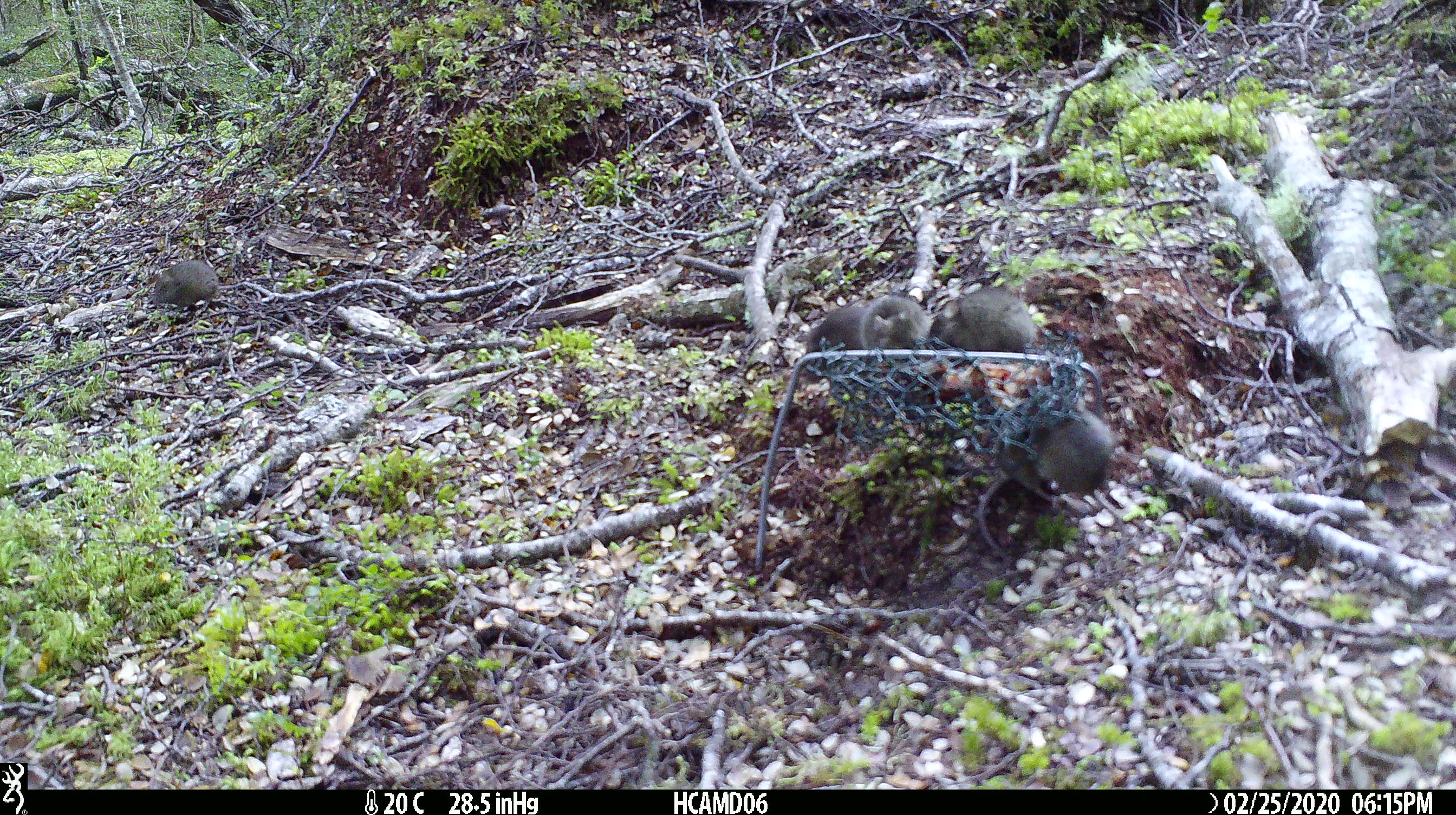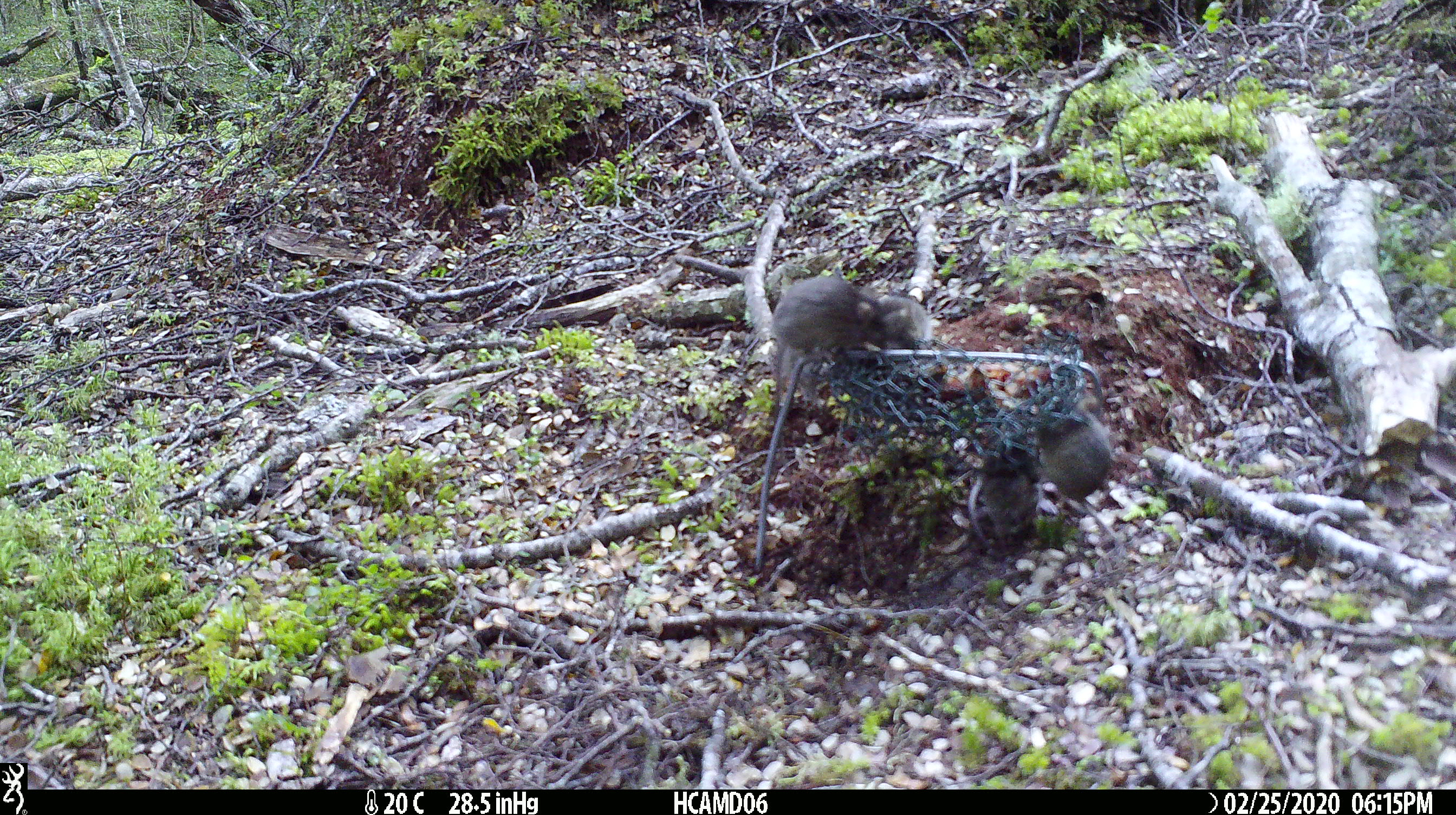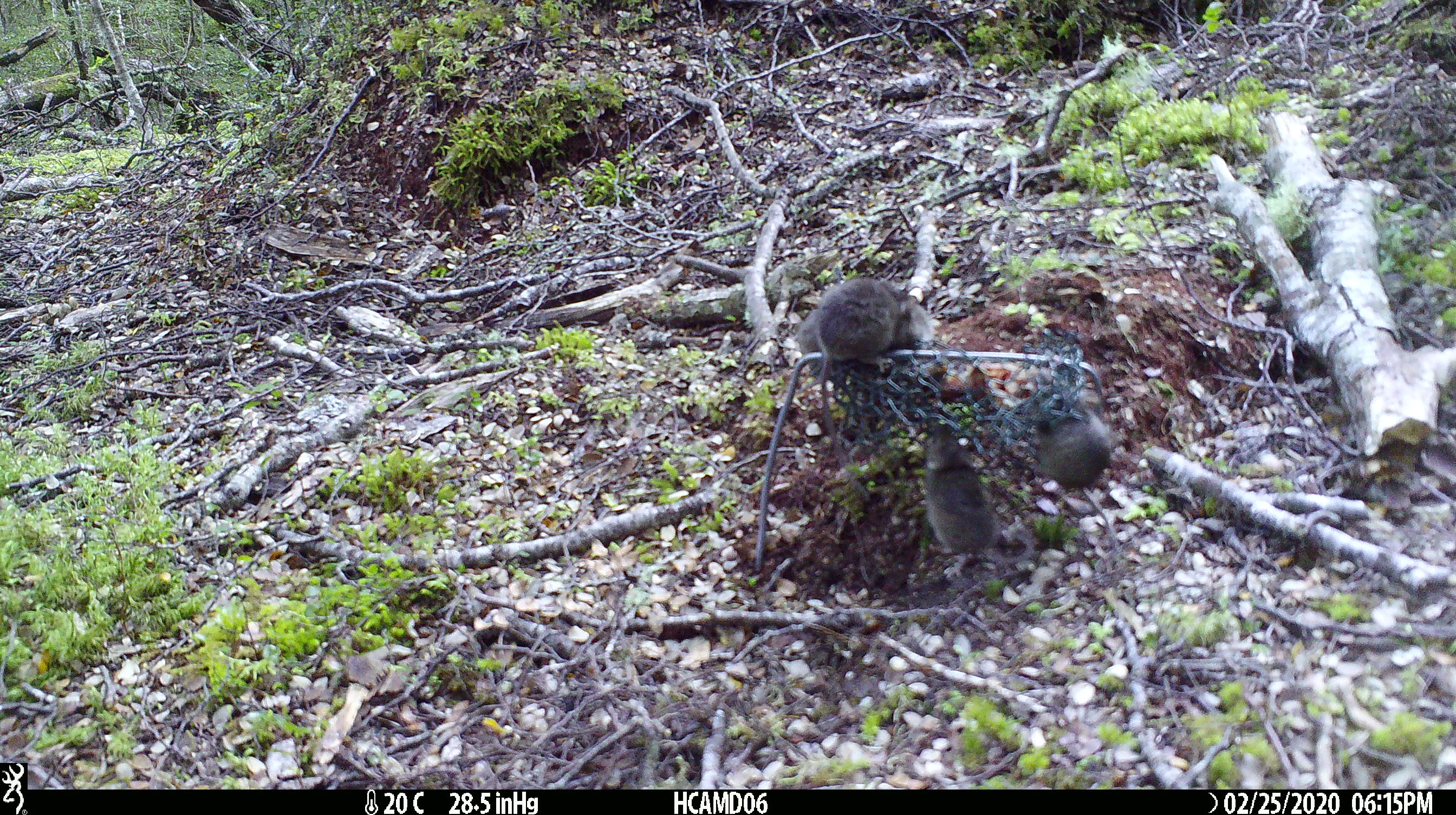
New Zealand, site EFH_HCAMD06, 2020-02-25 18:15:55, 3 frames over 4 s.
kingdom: Animalia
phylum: Chordata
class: Mammalia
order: Rodentia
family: Muridae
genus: Mus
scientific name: Mus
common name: mouse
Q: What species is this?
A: Mouse (Mus).